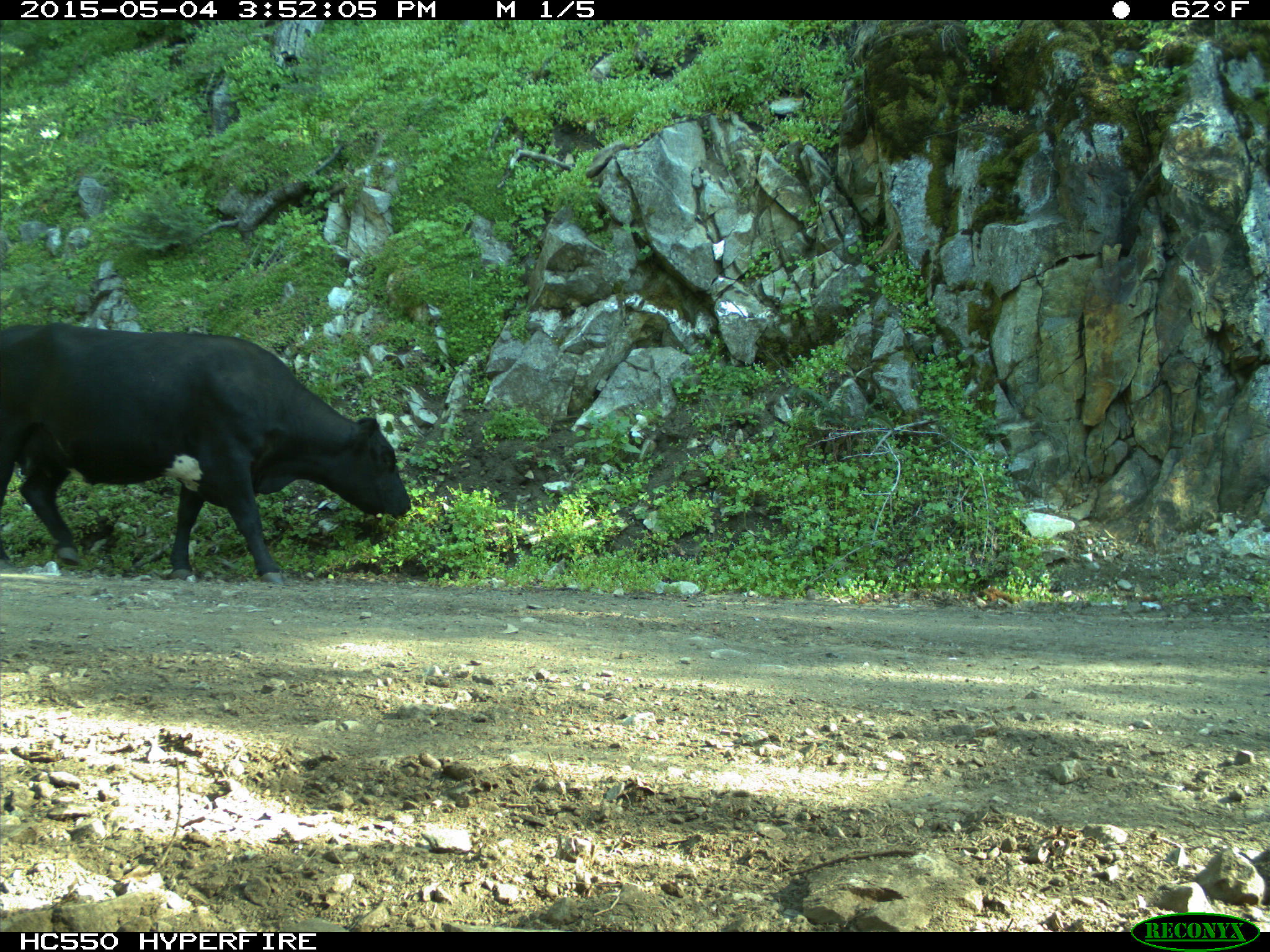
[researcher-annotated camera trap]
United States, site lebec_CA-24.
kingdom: Animalia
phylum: Chordata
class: Mammalia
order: Artiodactyla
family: Bovidae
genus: Bos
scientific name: Bos taurus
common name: domestic cow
Bos taurus (domestic cow).